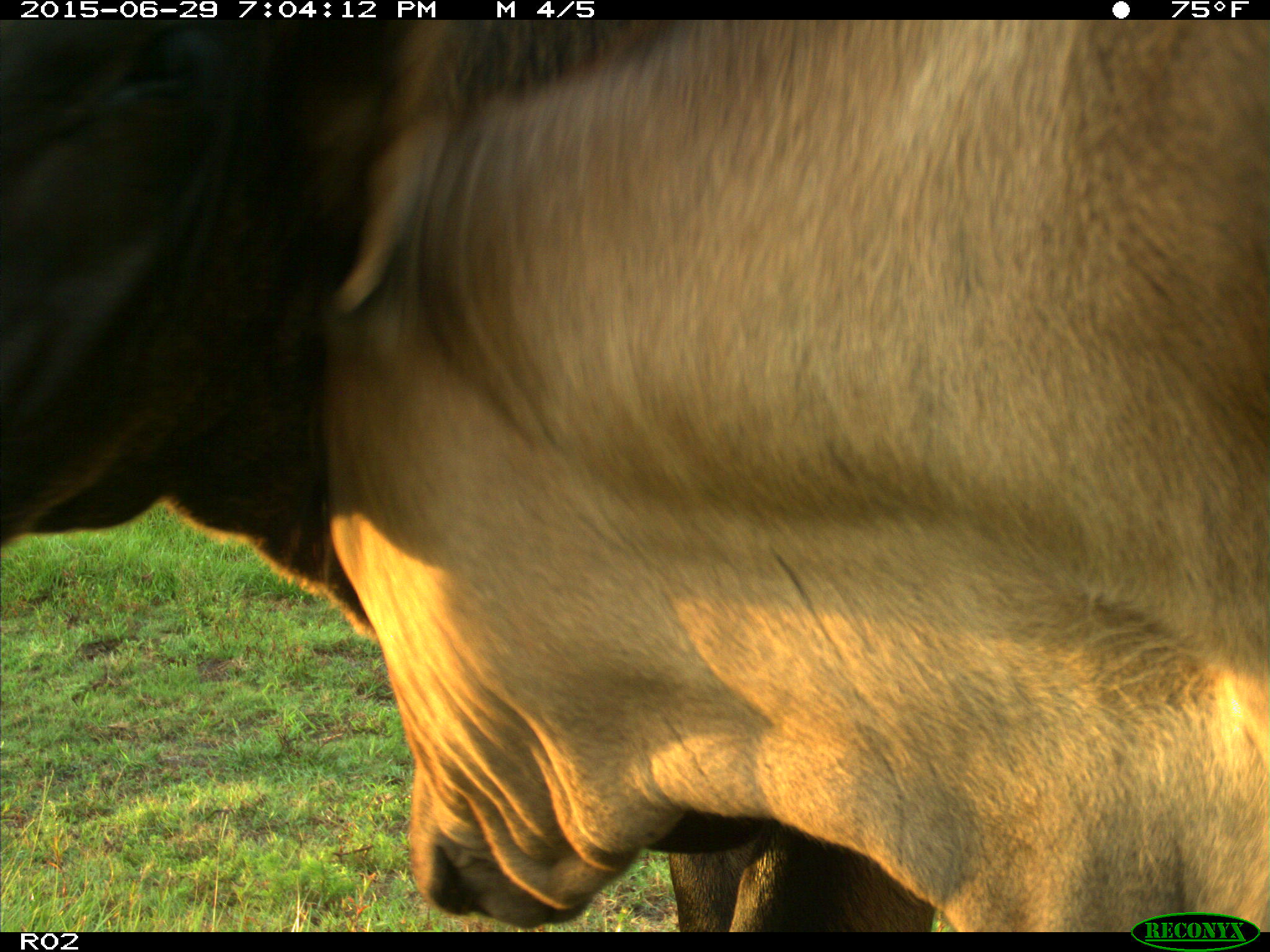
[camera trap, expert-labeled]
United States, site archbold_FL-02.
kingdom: Animalia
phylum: Chordata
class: Mammalia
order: Artiodactyla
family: Bovidae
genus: Bos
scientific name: Bos taurus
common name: domestic cow